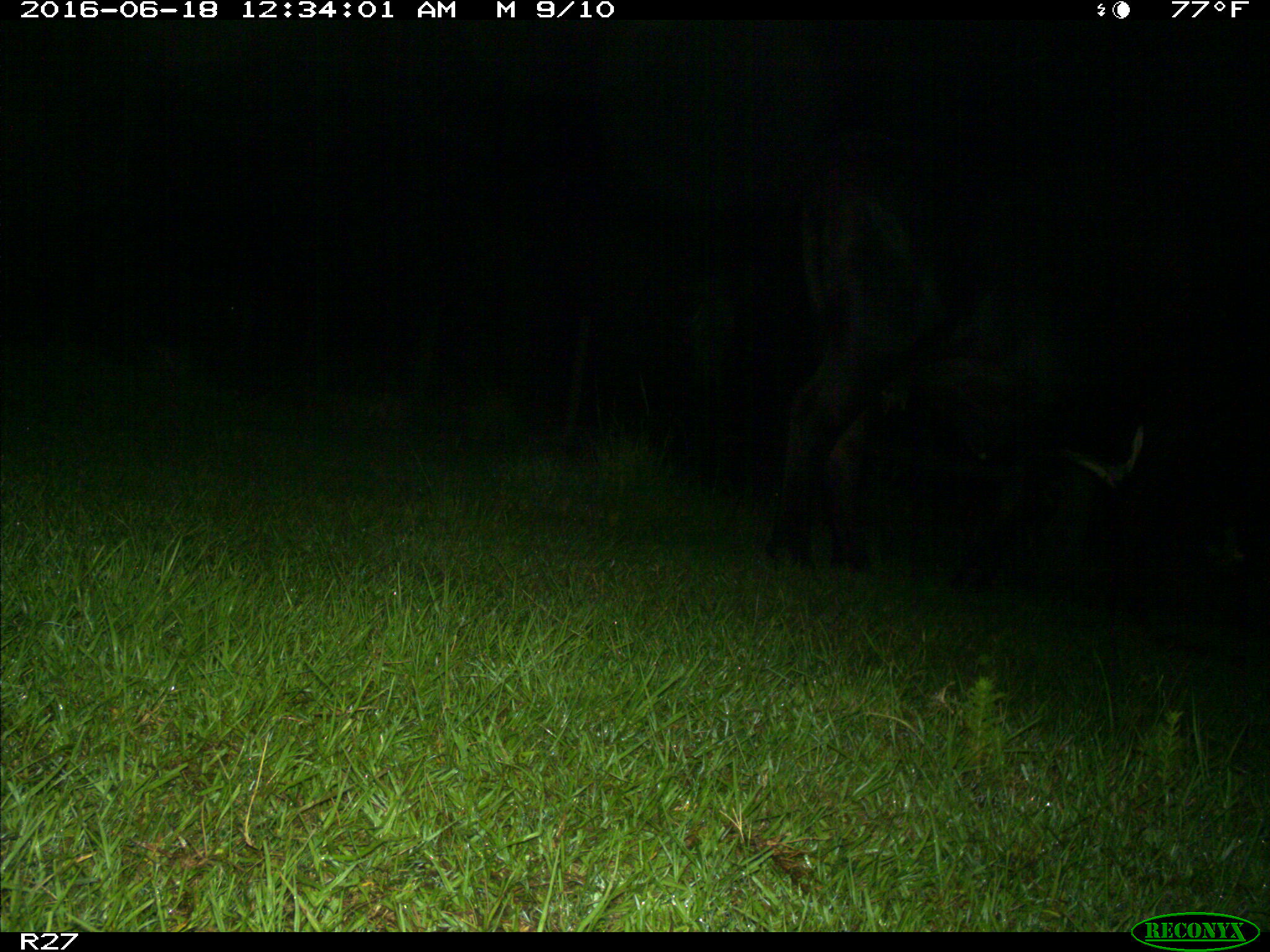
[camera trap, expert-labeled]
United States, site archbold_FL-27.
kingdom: Animalia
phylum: Chordata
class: Mammalia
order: Artiodactyla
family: Bovidae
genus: Bos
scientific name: Bos taurus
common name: domestic cow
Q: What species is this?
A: Bos taurus (domestic cow).